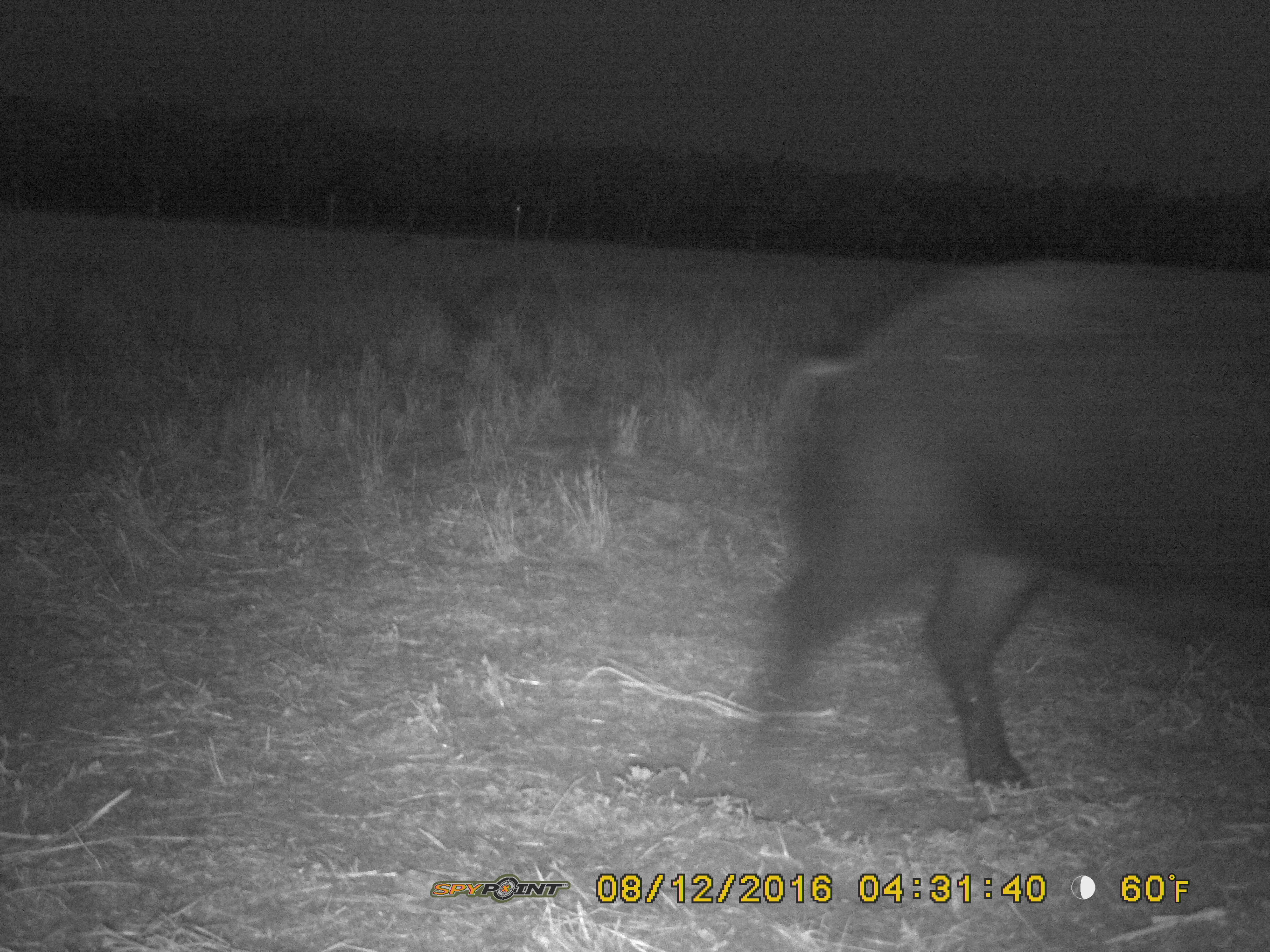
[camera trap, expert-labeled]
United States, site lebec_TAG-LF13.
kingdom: Animalia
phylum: Chordata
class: Mammalia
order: Artiodactyla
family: Suidae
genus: Sus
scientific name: Sus scrofa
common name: wild boar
Sus scrofa (wild boar).